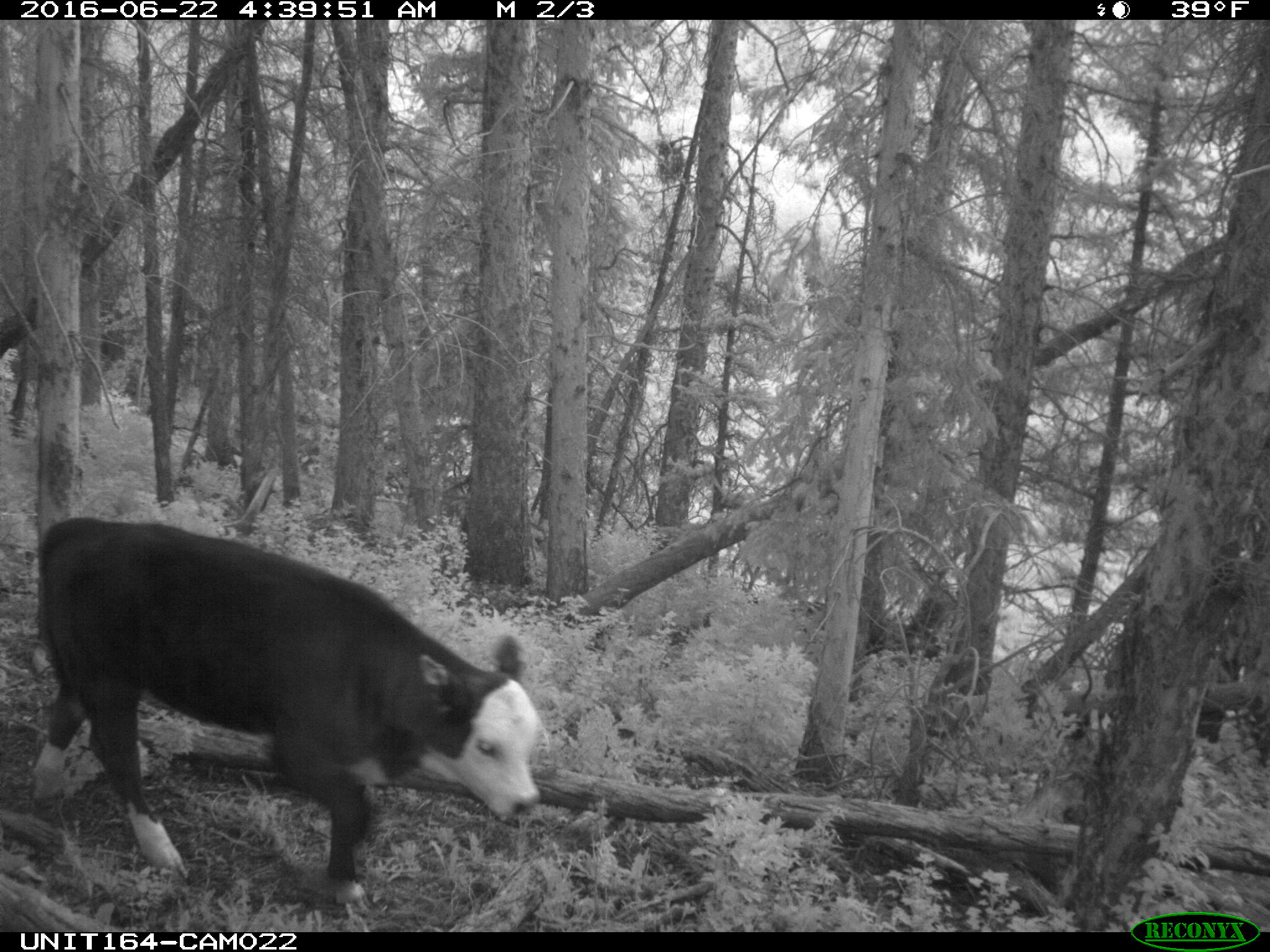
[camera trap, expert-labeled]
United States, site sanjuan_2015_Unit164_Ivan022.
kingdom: Animalia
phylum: Chordata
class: Mammalia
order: Artiodactyla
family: Bovidae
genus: Bos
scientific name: Bos taurus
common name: domestic cow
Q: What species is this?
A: Bos taurus (domestic cow).